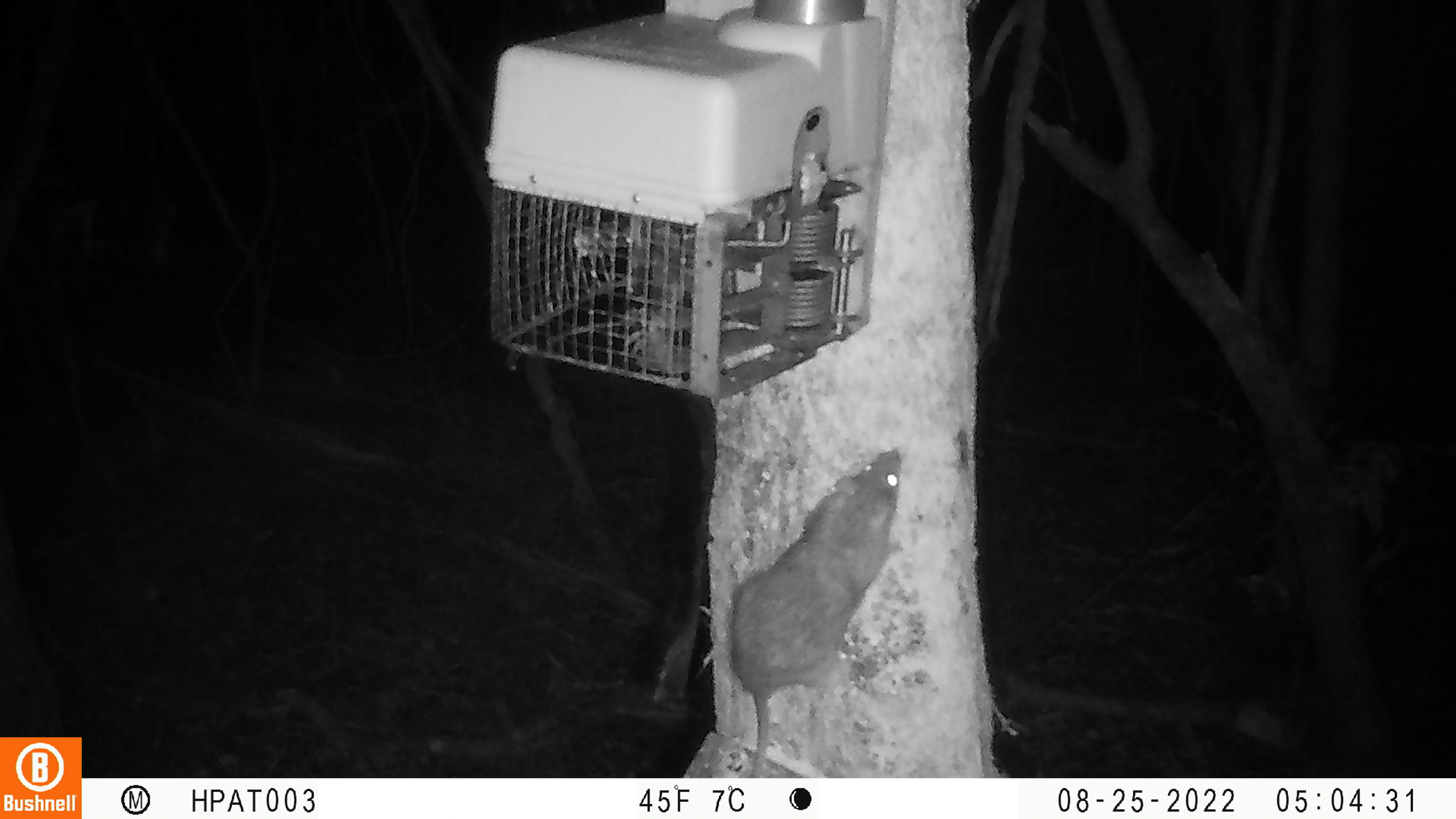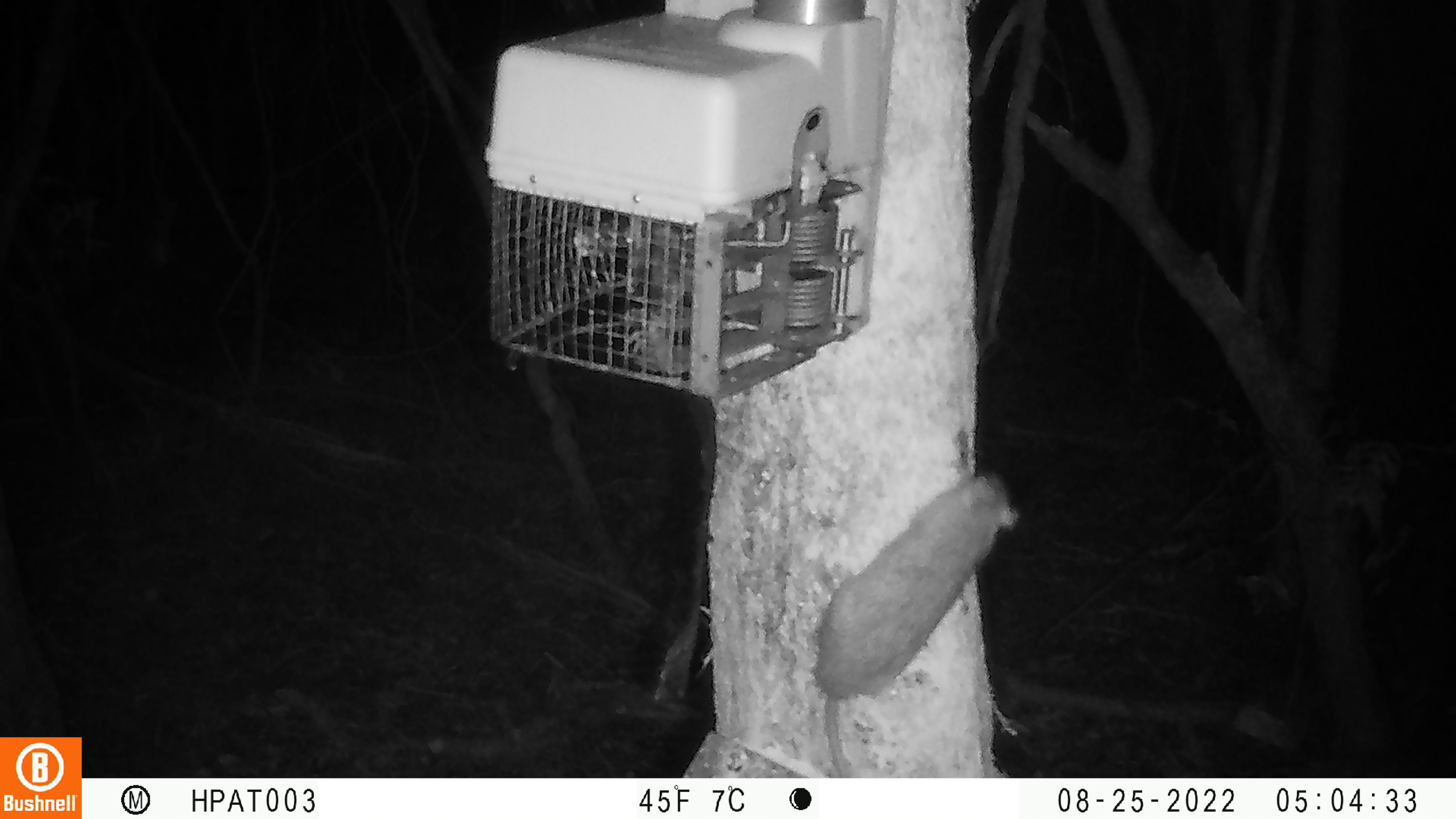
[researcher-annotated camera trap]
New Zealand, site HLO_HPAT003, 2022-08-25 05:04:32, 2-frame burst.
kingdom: Animalia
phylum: Chordata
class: Mammalia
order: Rodentia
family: Muridae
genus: Rattus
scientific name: Rattus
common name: rat